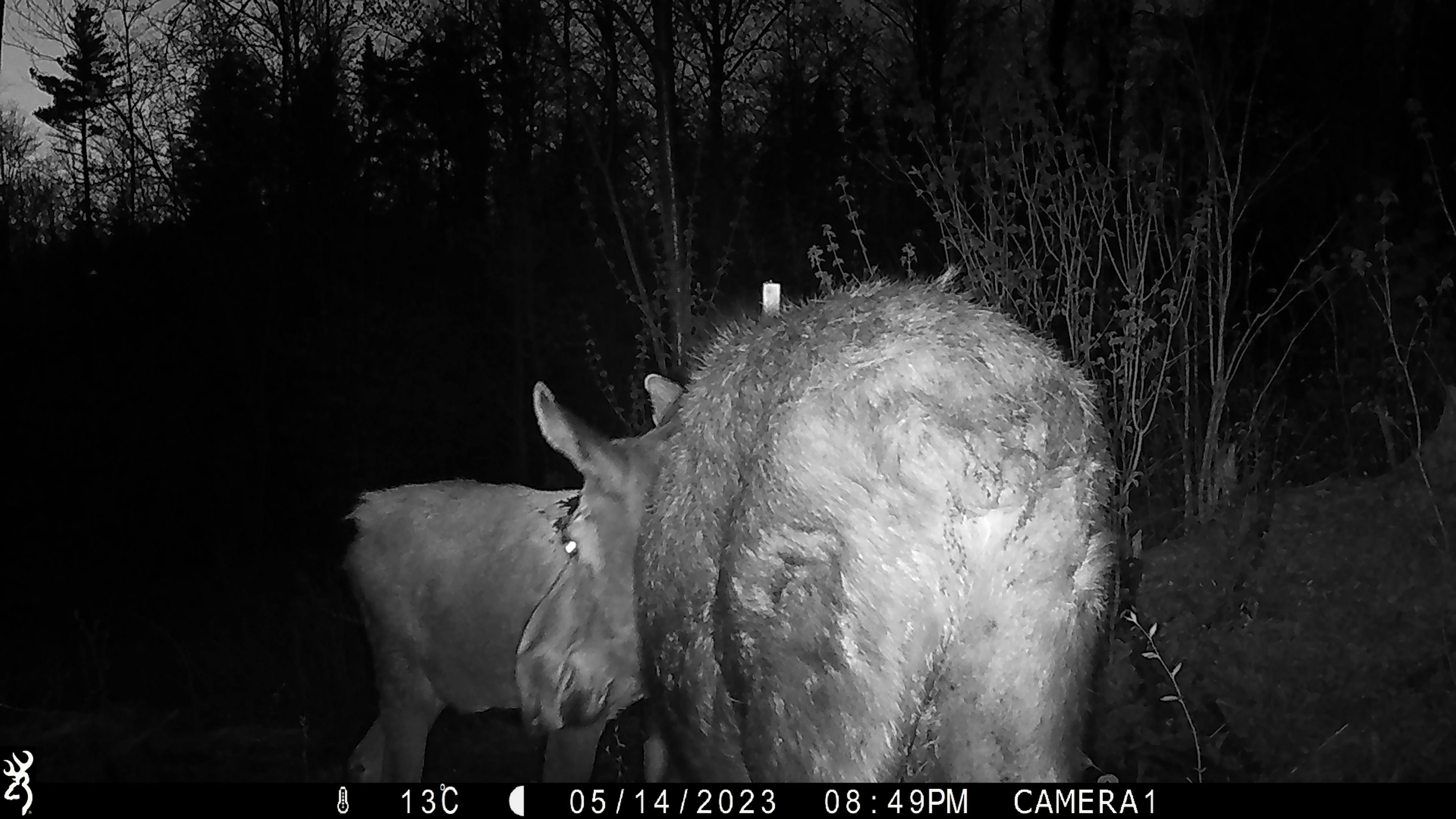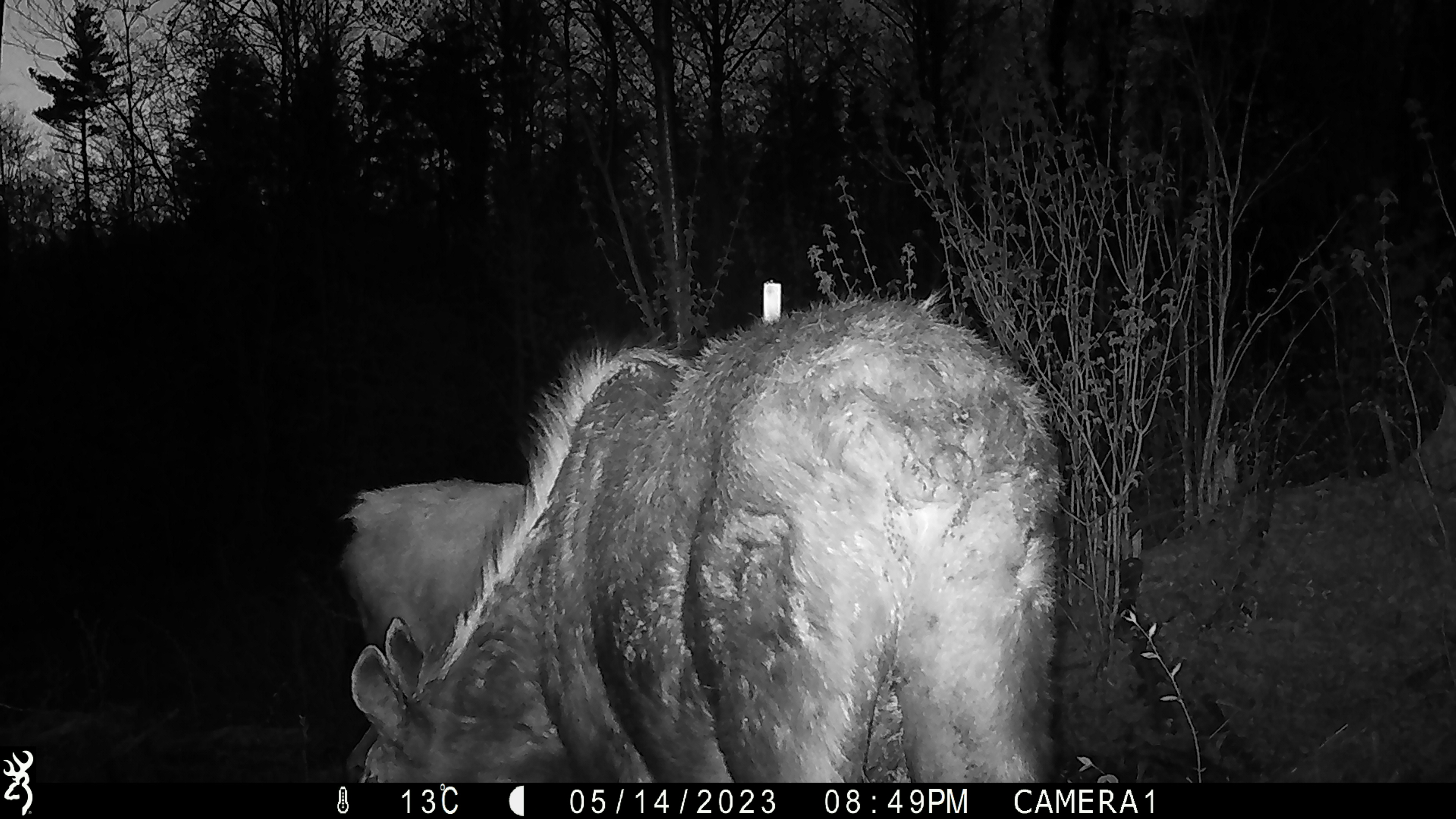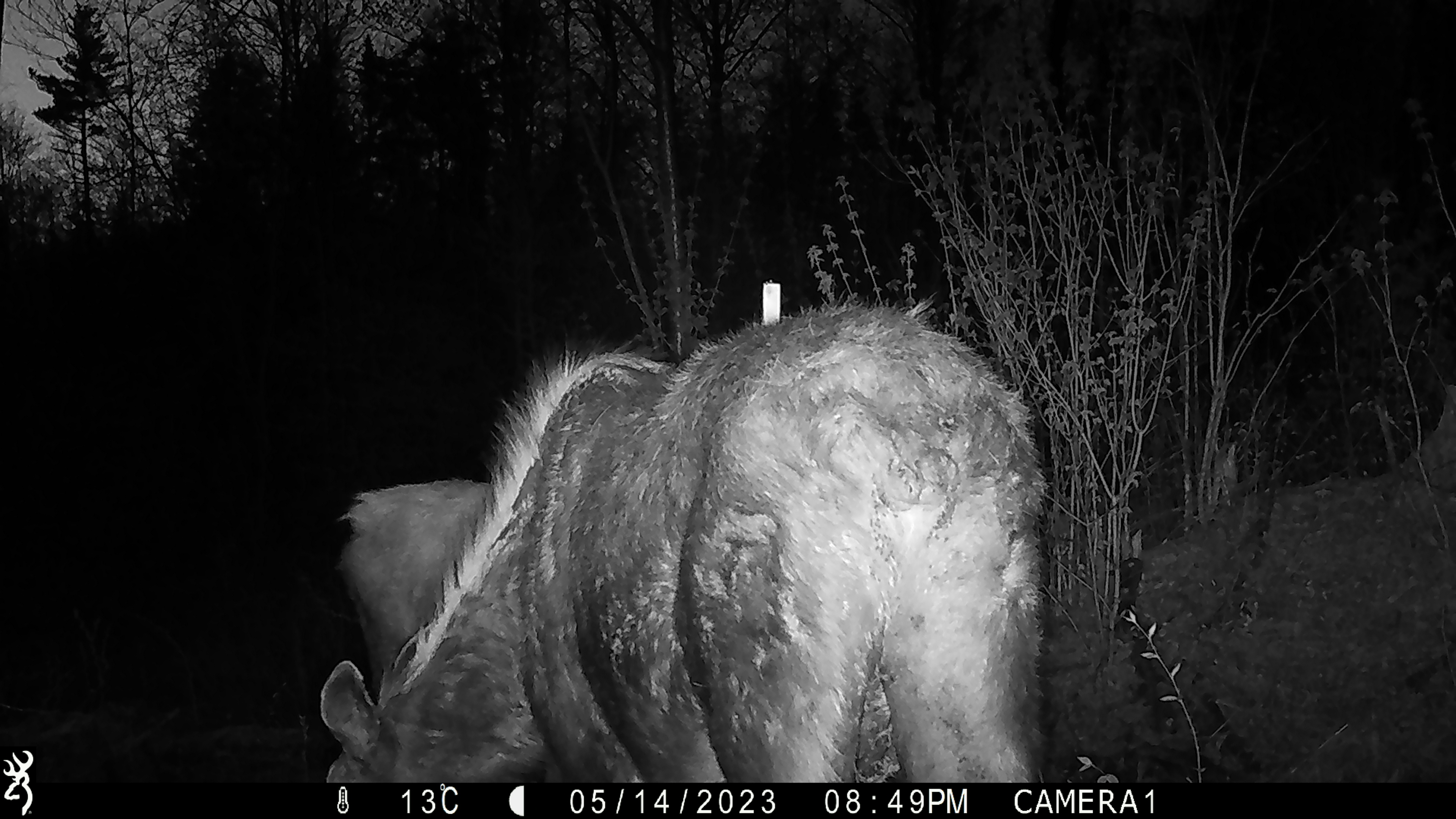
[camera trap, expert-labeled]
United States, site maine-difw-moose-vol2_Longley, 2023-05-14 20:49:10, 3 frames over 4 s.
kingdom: Animalia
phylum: Chordata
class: Mammalia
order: Artiodactyla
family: Cervidae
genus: Alces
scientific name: Alces alces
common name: moose